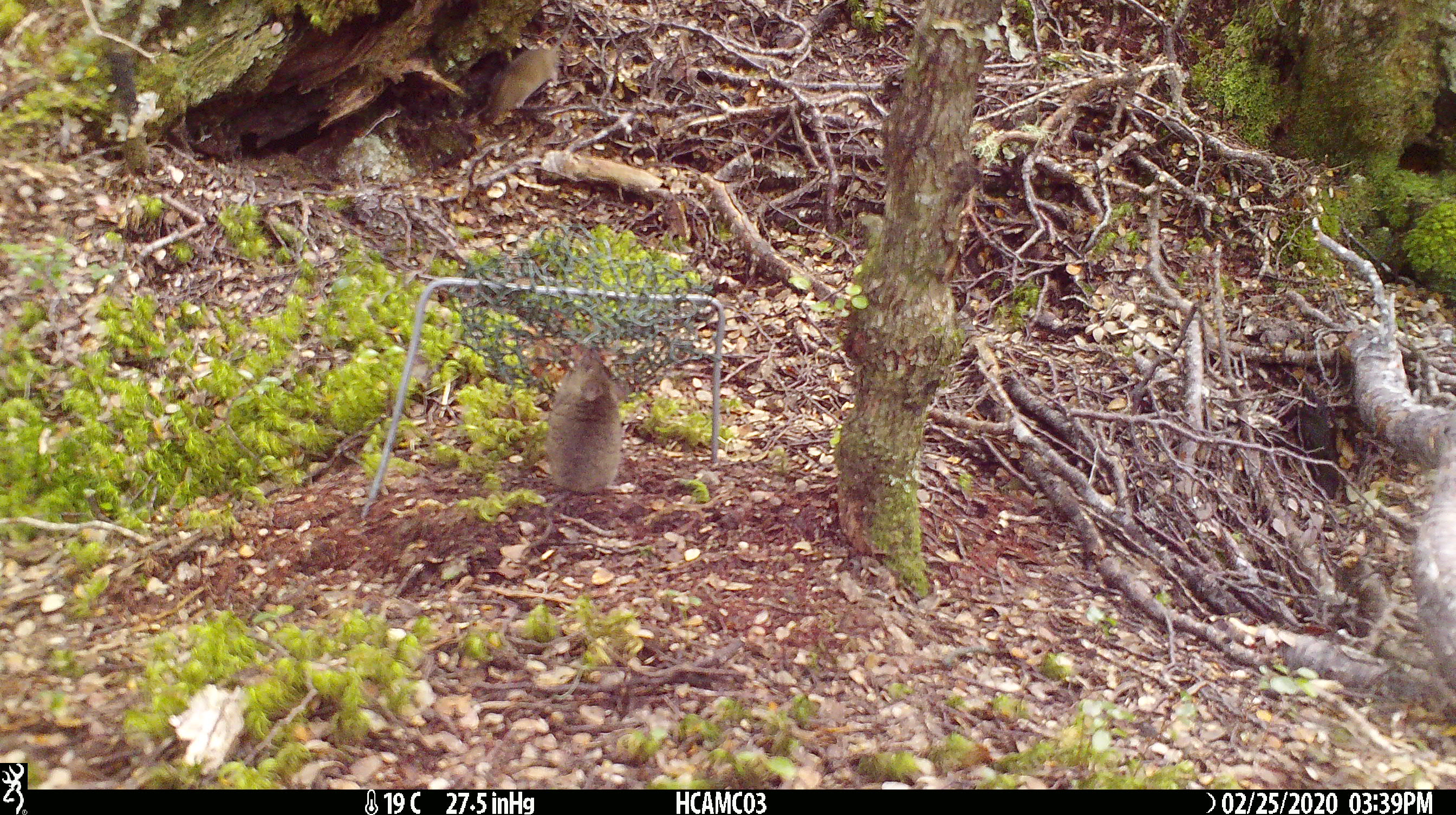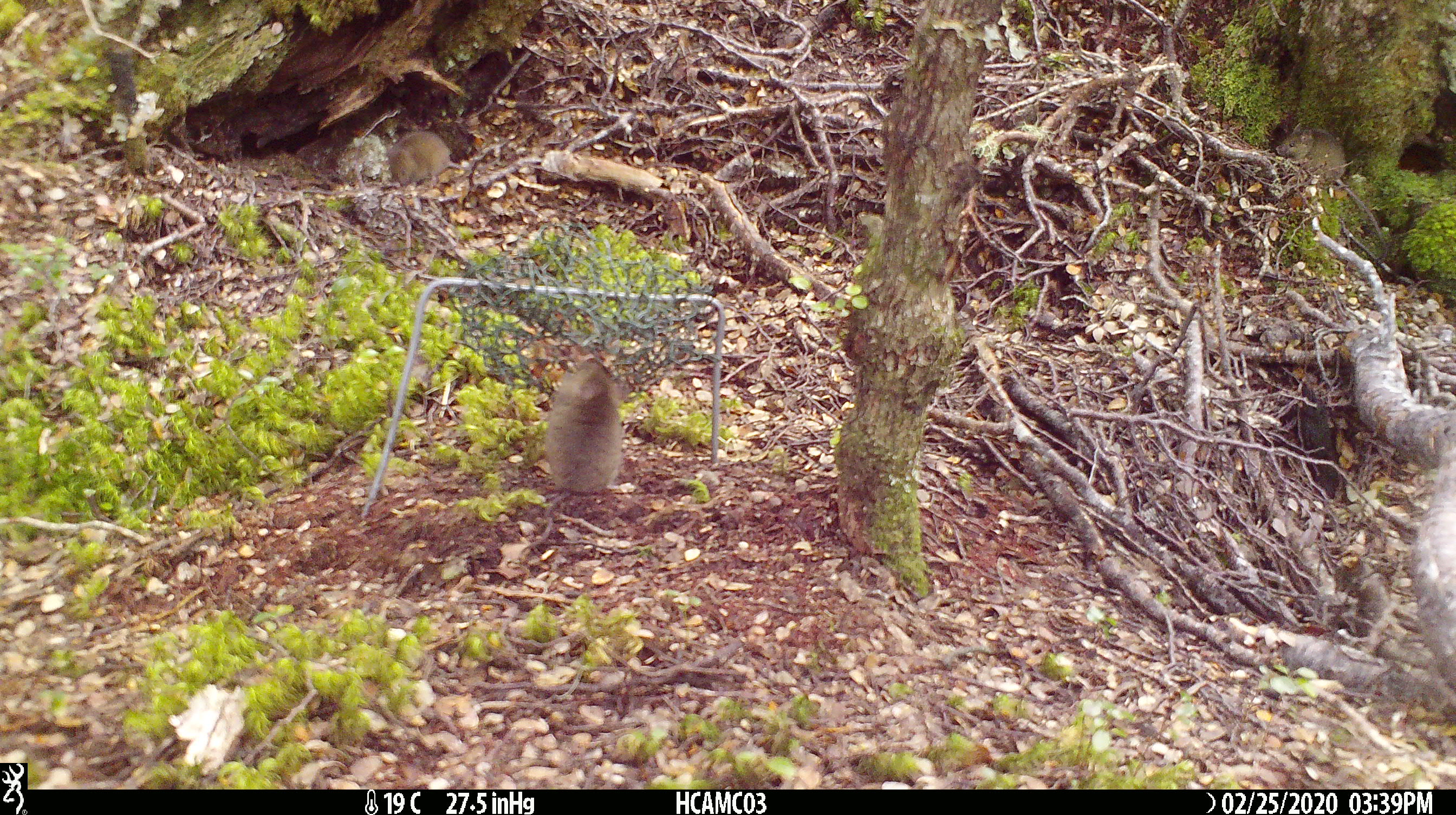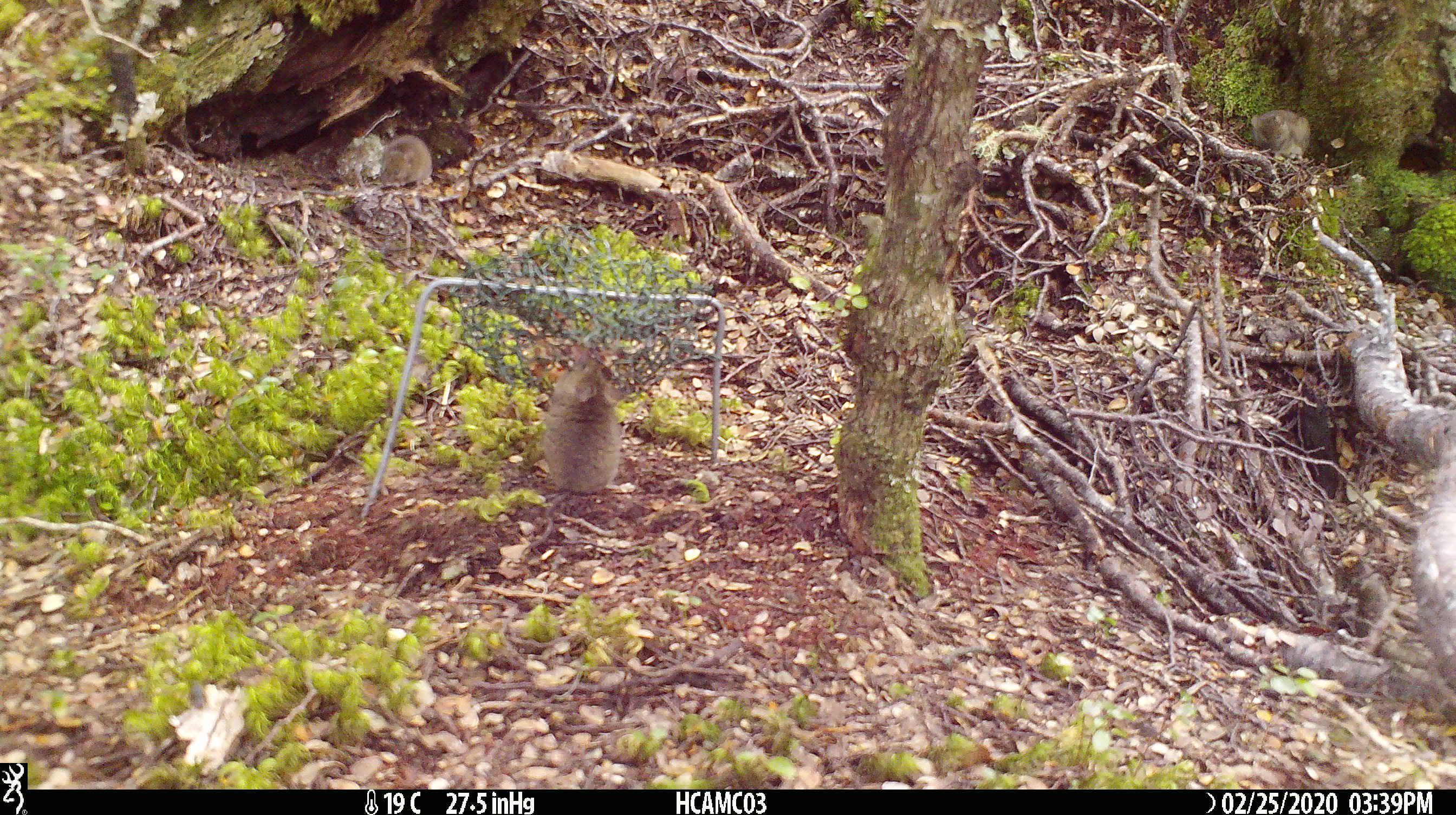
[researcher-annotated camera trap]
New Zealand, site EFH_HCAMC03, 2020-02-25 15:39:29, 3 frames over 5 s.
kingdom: Animalia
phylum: Chordata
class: Mammalia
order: Rodentia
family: Muridae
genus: Mus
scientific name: Mus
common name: mouse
Mouse (Mus).